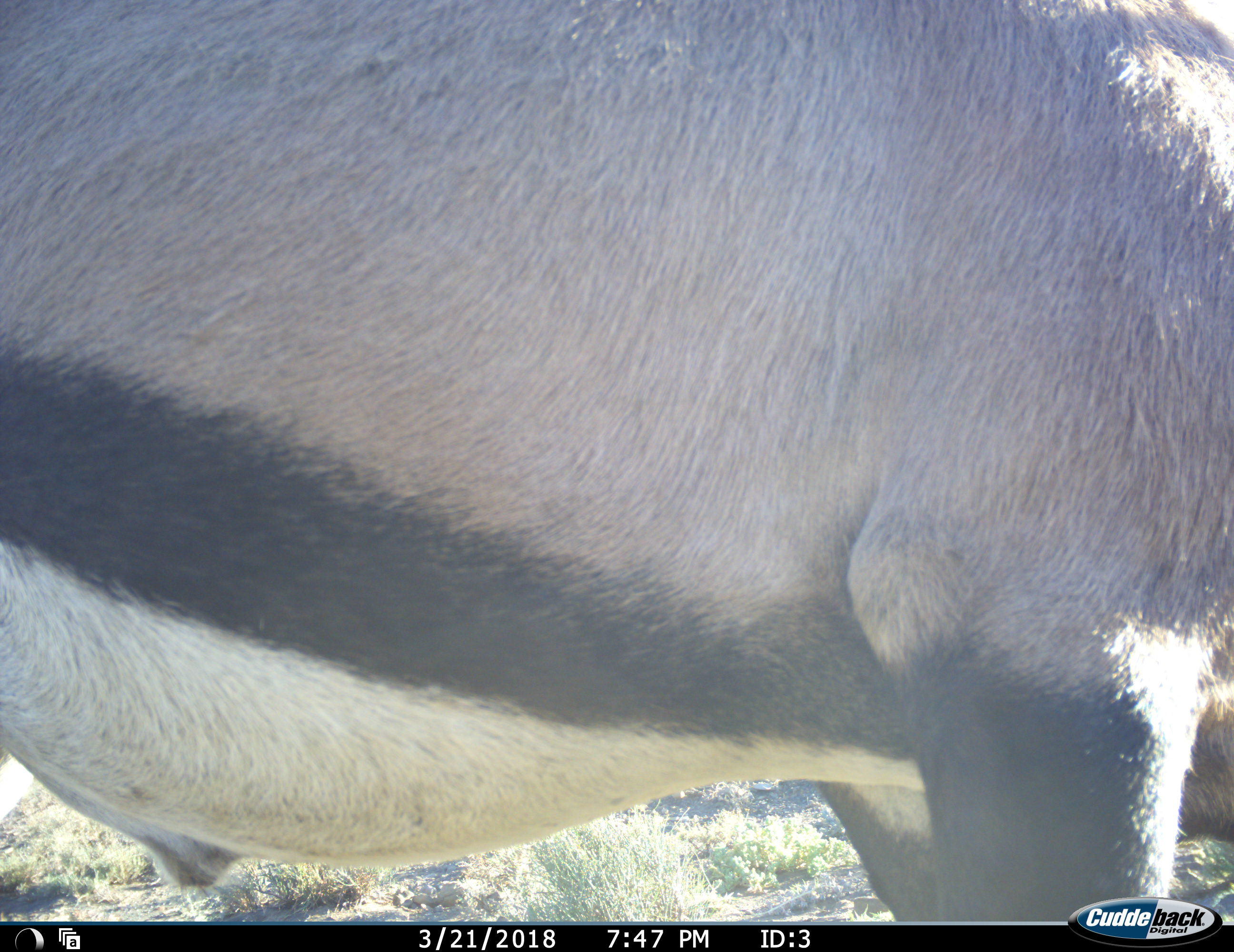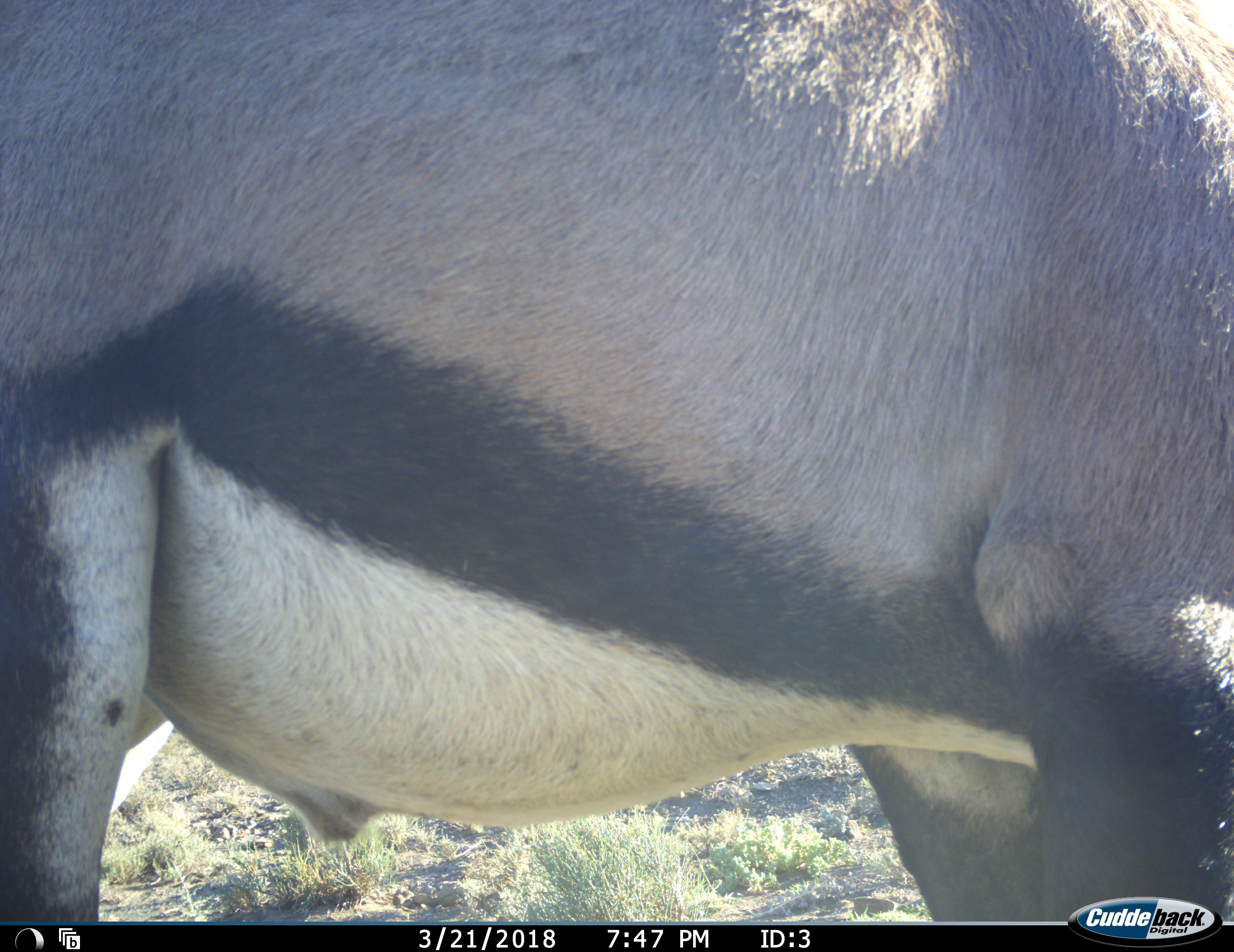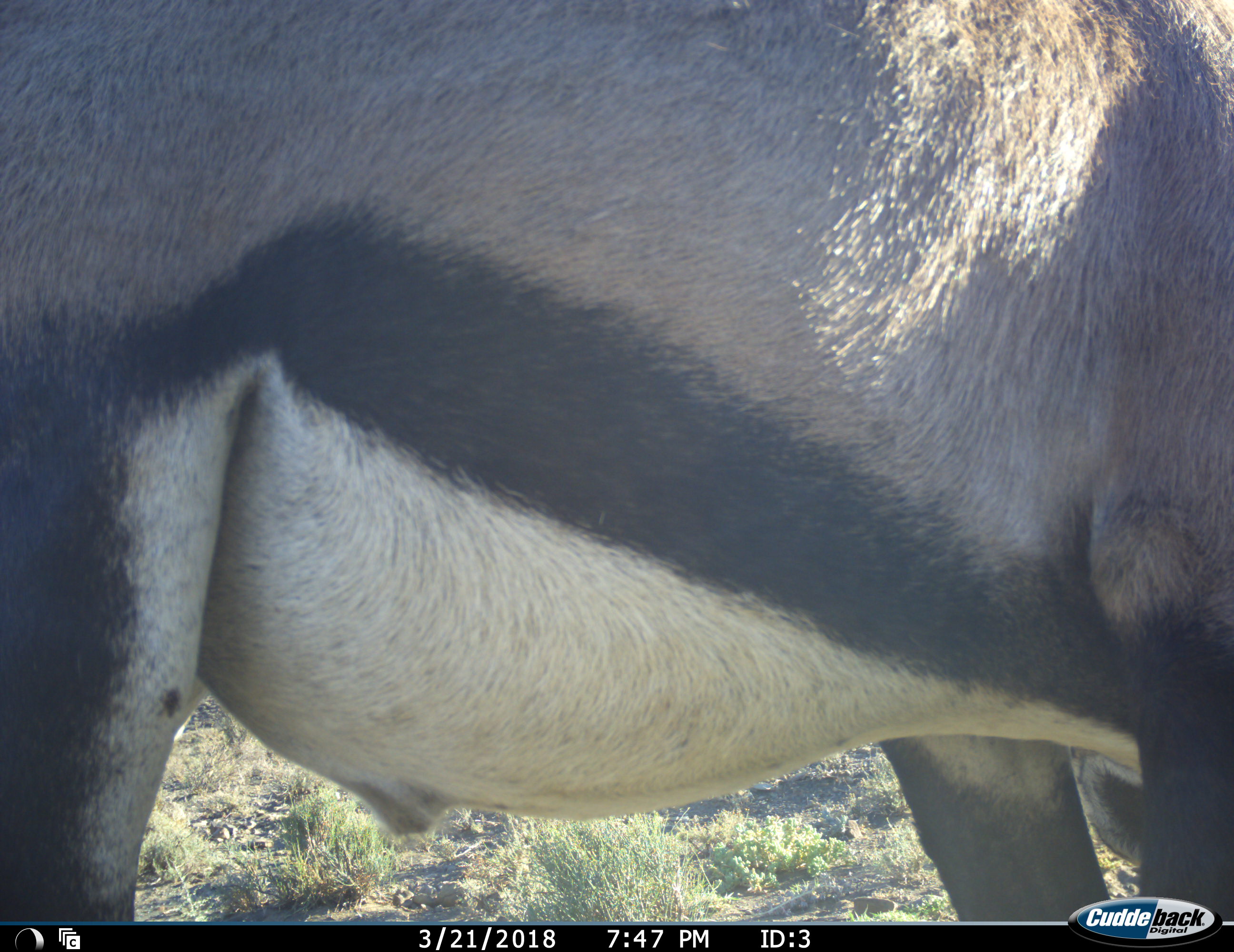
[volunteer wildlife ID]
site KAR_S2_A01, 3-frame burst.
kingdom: Animalia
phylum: Chordata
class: Mammalia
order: Artiodactyla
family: Bovidae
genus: Oryx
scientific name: Oryx gazella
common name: gemsbok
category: oryx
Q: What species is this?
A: Oryx (gemsbok) (Oryx gazella).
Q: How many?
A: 1.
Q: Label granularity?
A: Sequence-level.